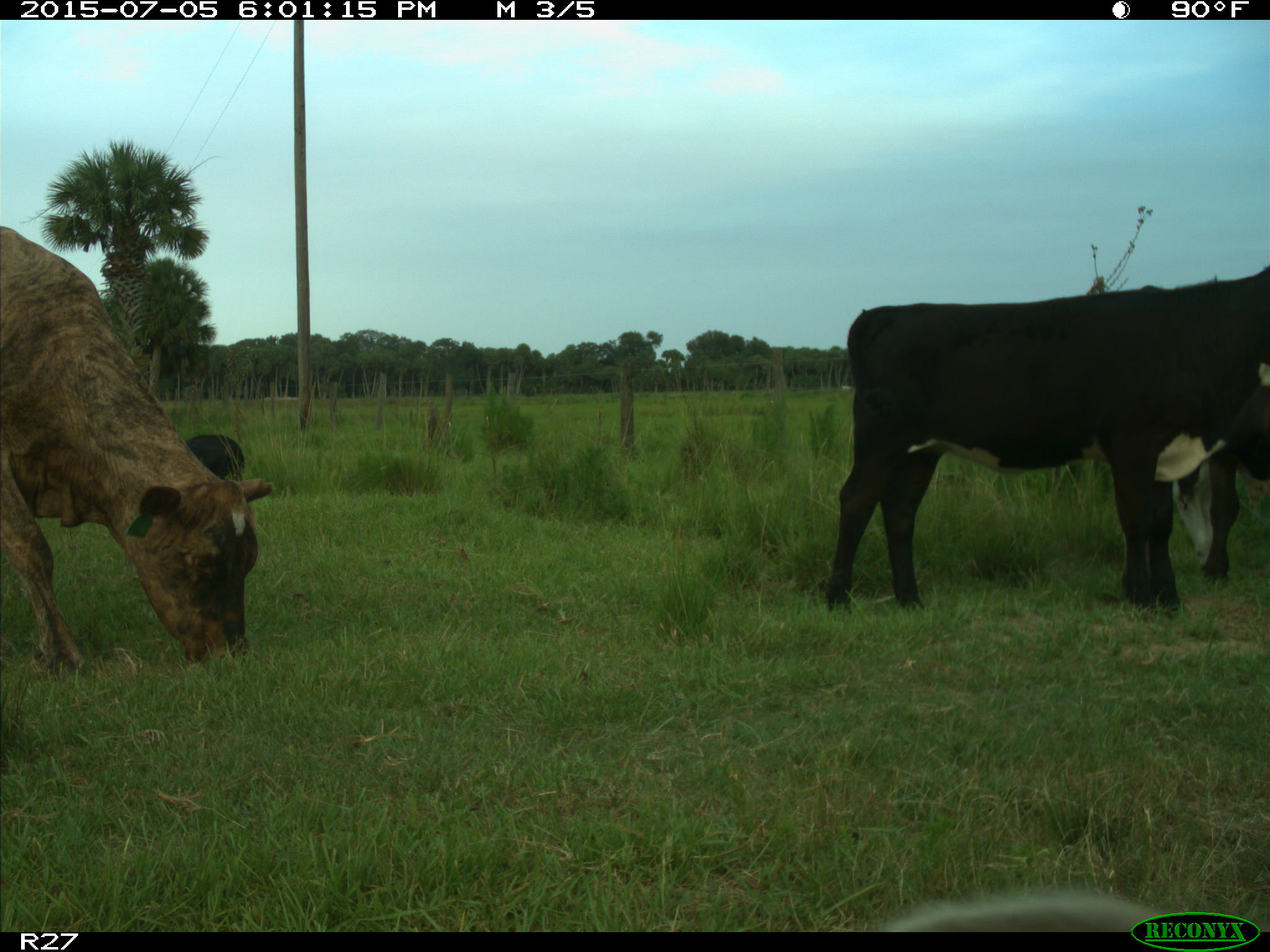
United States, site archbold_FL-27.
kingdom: Animalia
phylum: Chordata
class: Mammalia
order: Artiodactyla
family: Bovidae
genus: Bos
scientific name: Bos taurus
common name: domestic cow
Bos taurus (domestic cow).